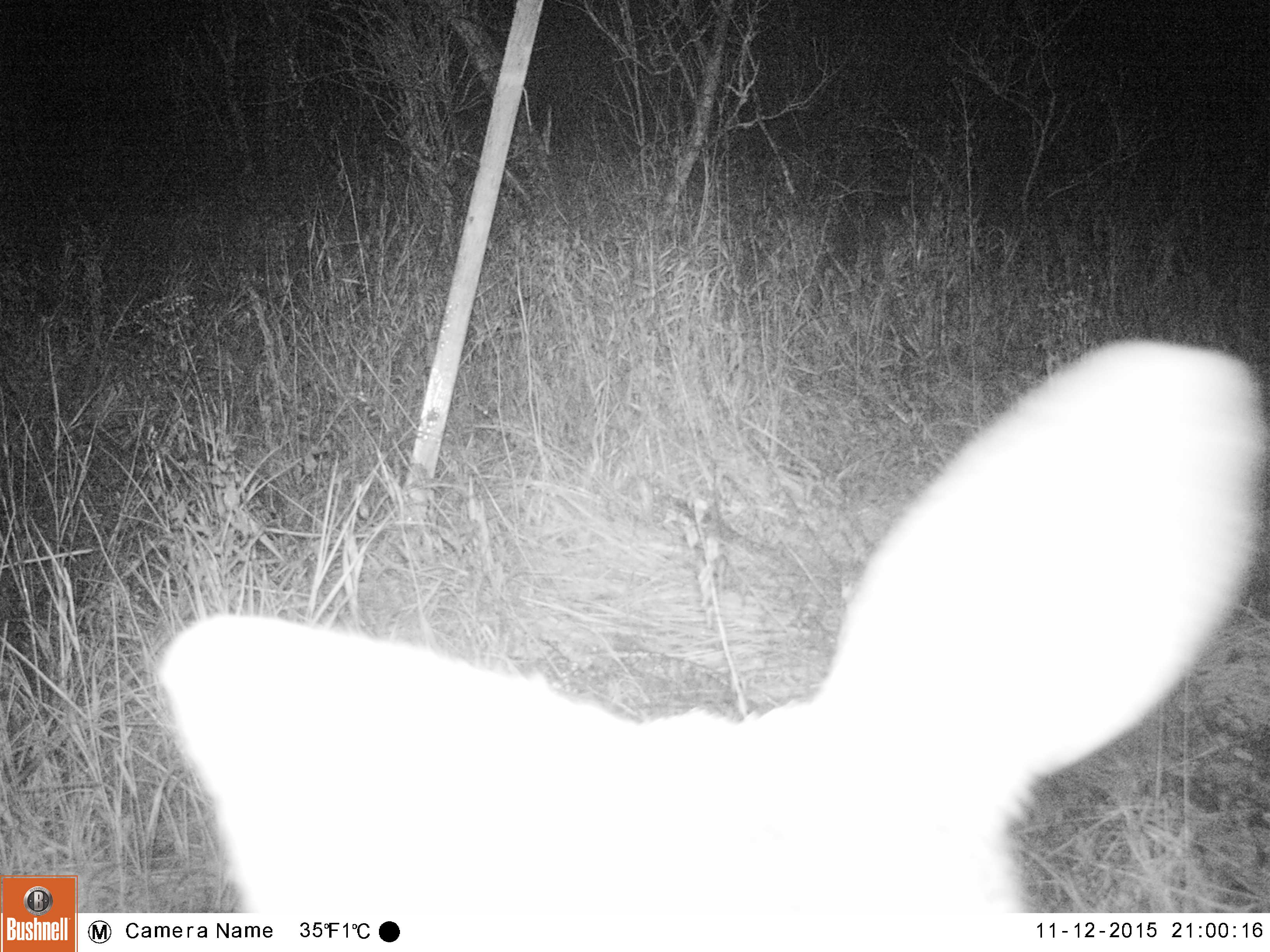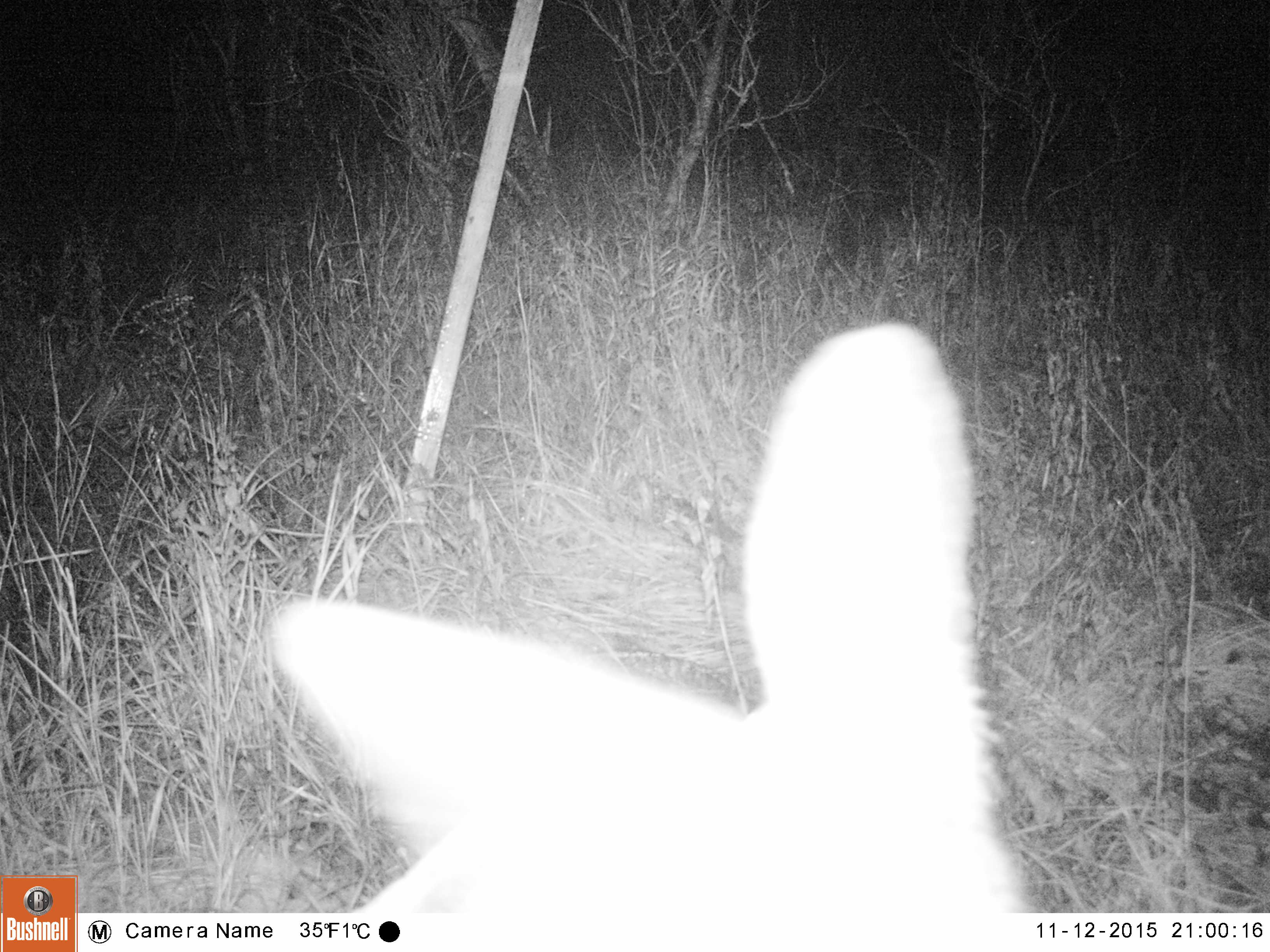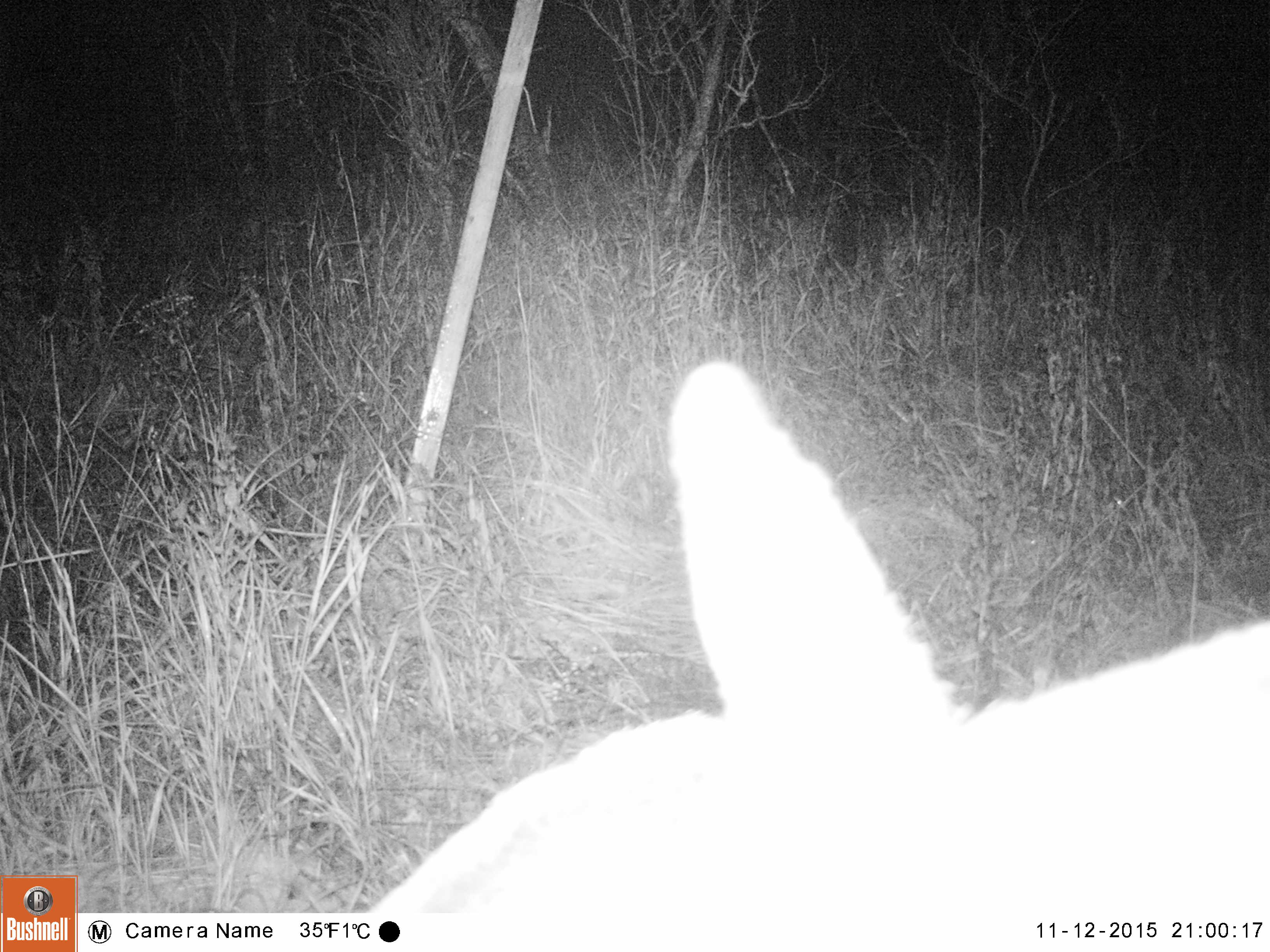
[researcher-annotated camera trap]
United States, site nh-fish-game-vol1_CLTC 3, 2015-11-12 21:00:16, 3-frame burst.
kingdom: Animalia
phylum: Chordata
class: Mammalia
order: Artiodactyla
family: Cervidae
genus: Odocoileus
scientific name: Odocoileus virginianus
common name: white-tailed deer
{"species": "white-tailed deer (Odocoileus virginianus)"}